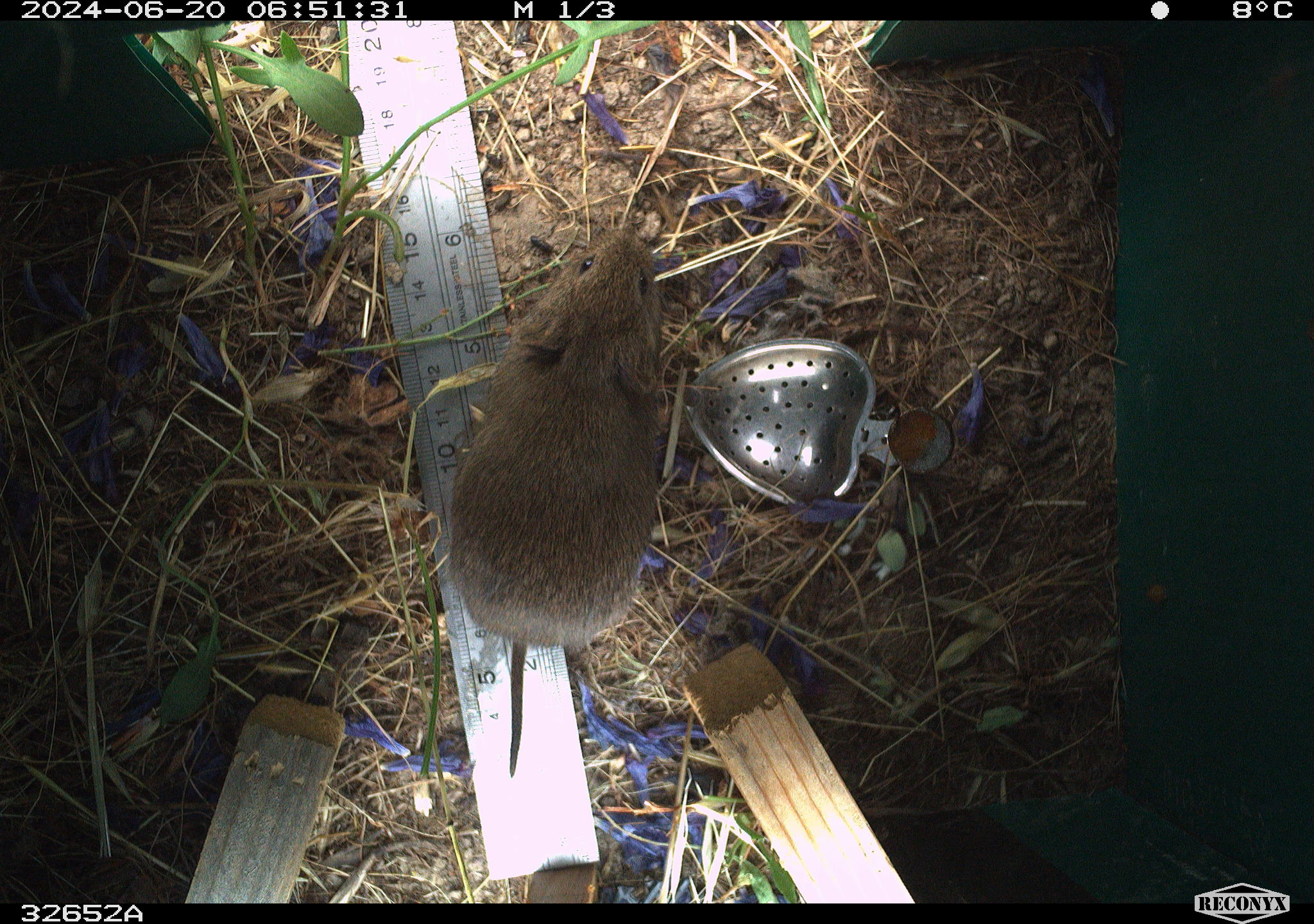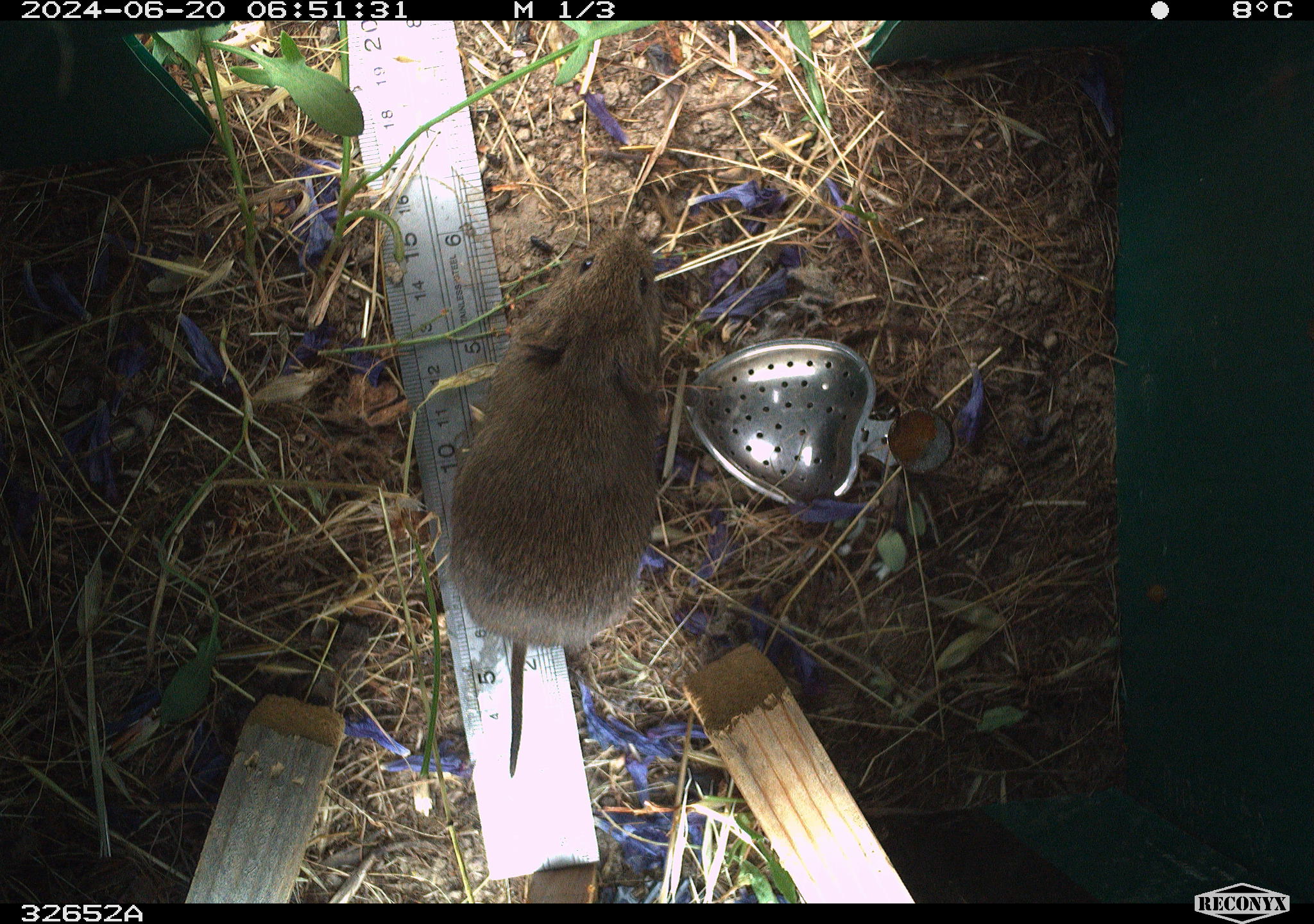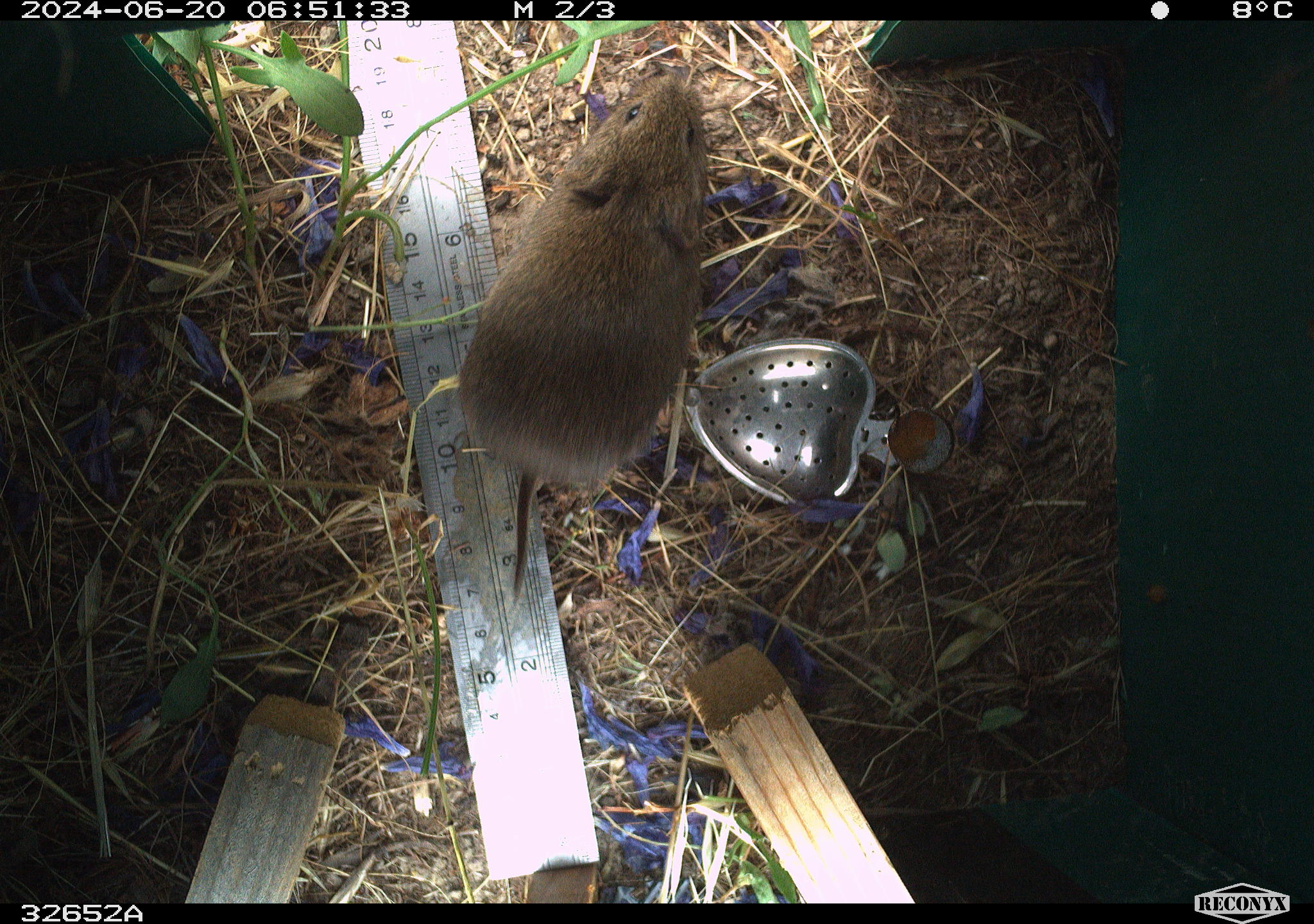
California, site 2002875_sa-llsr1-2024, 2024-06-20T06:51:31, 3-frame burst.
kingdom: Animalia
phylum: Chordata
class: Mammalia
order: Rodentia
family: Cricetidae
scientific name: Arvicolinae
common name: voles, lemmings, and muskrats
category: arvicolinae subfamily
Arvicolinae subfamily (voles, lemmings, and muskrats) (Arvicolinae).